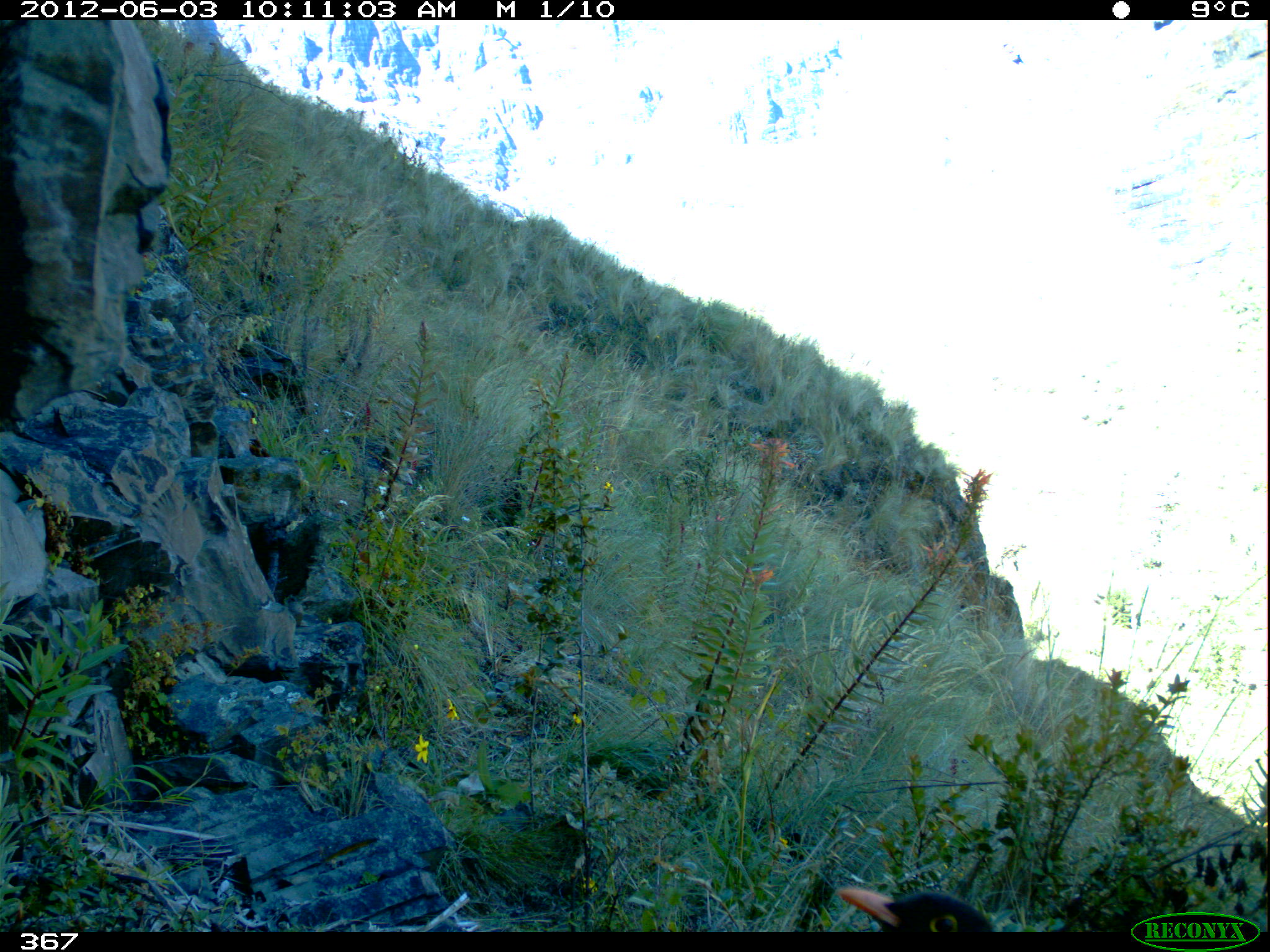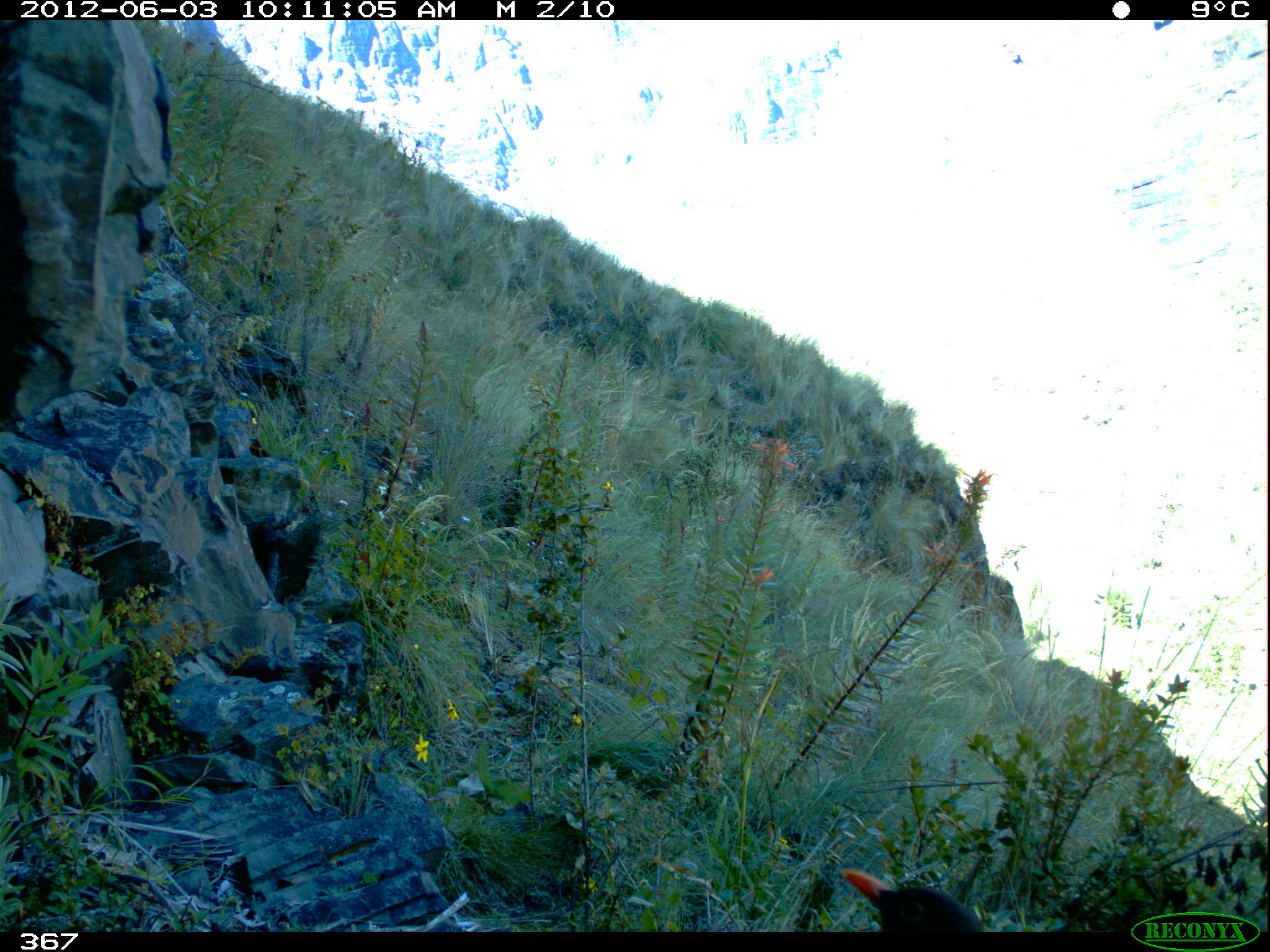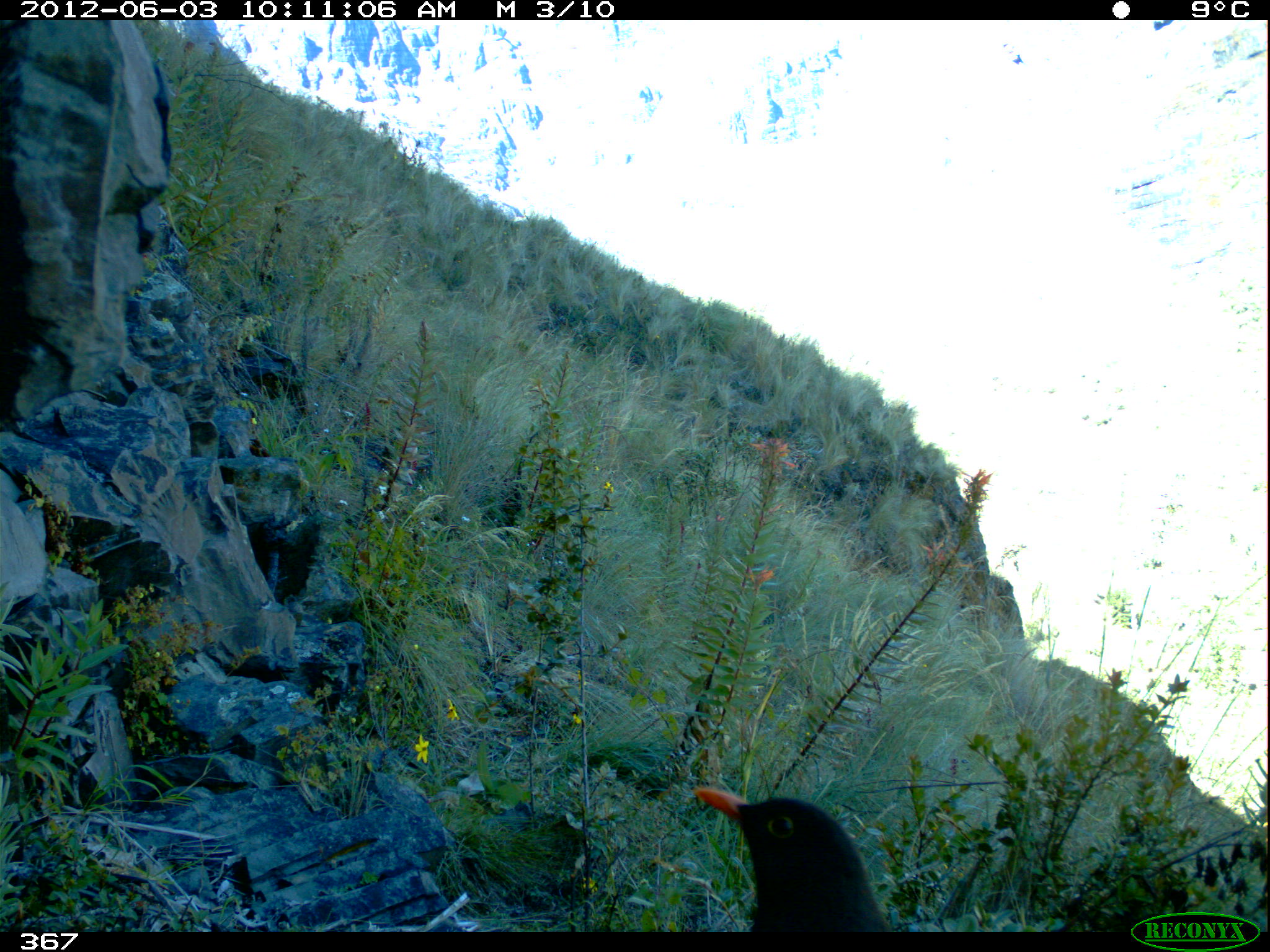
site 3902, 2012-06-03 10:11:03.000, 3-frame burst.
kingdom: Animalia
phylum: Chordata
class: Aves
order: Passeriformes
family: Turdidae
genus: Turdus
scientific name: Turdus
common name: true thrushes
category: turdus sp